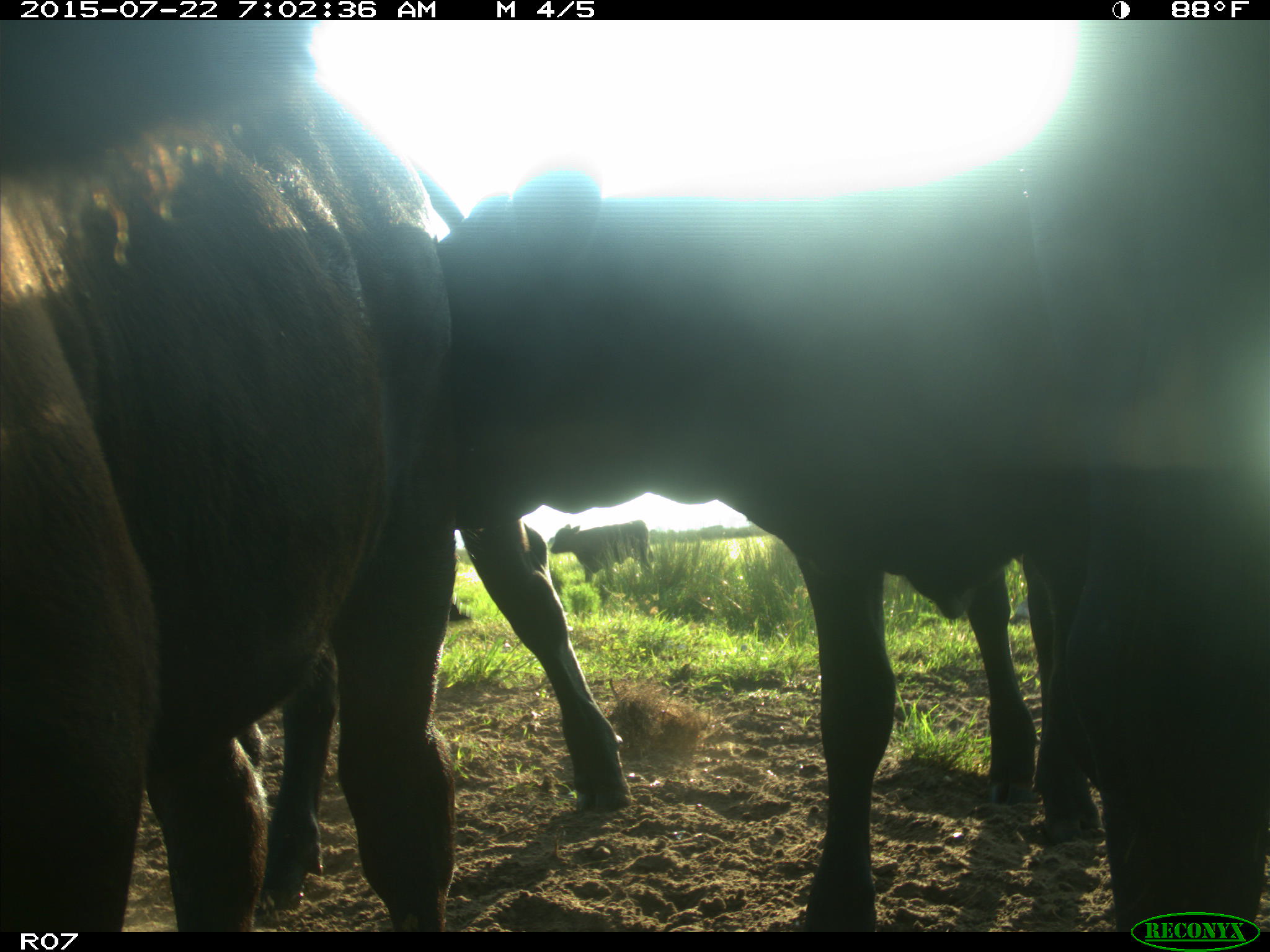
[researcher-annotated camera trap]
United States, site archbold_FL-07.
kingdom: Animalia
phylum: Chordata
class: Mammalia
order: Artiodactyla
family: Suidae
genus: Sus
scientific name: Sus scrofa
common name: wild boar